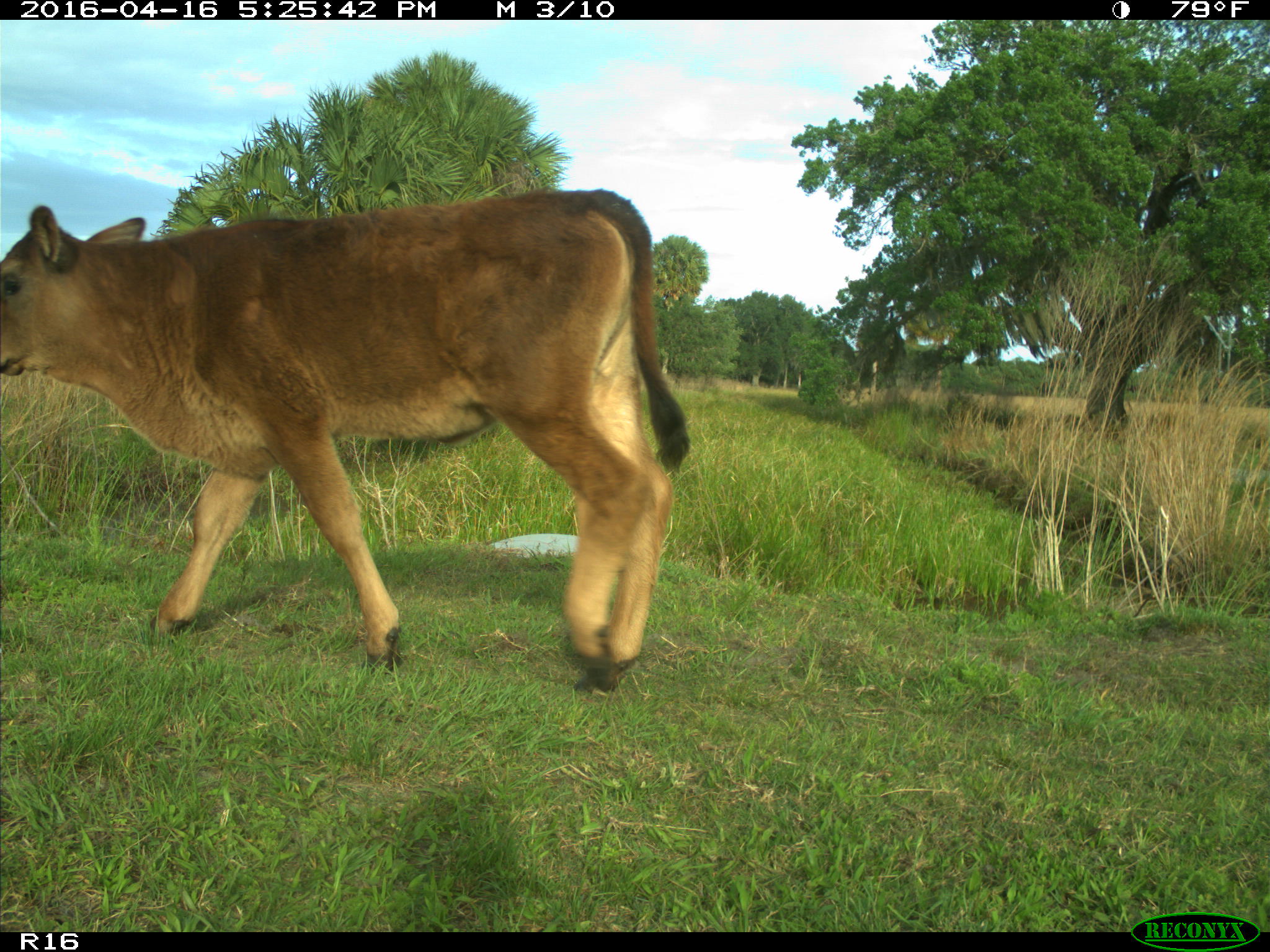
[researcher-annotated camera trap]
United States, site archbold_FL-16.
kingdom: Animalia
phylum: Chordata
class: Mammalia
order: Artiodactyla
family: Bovidae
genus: Bos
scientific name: Bos taurus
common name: domestic cow